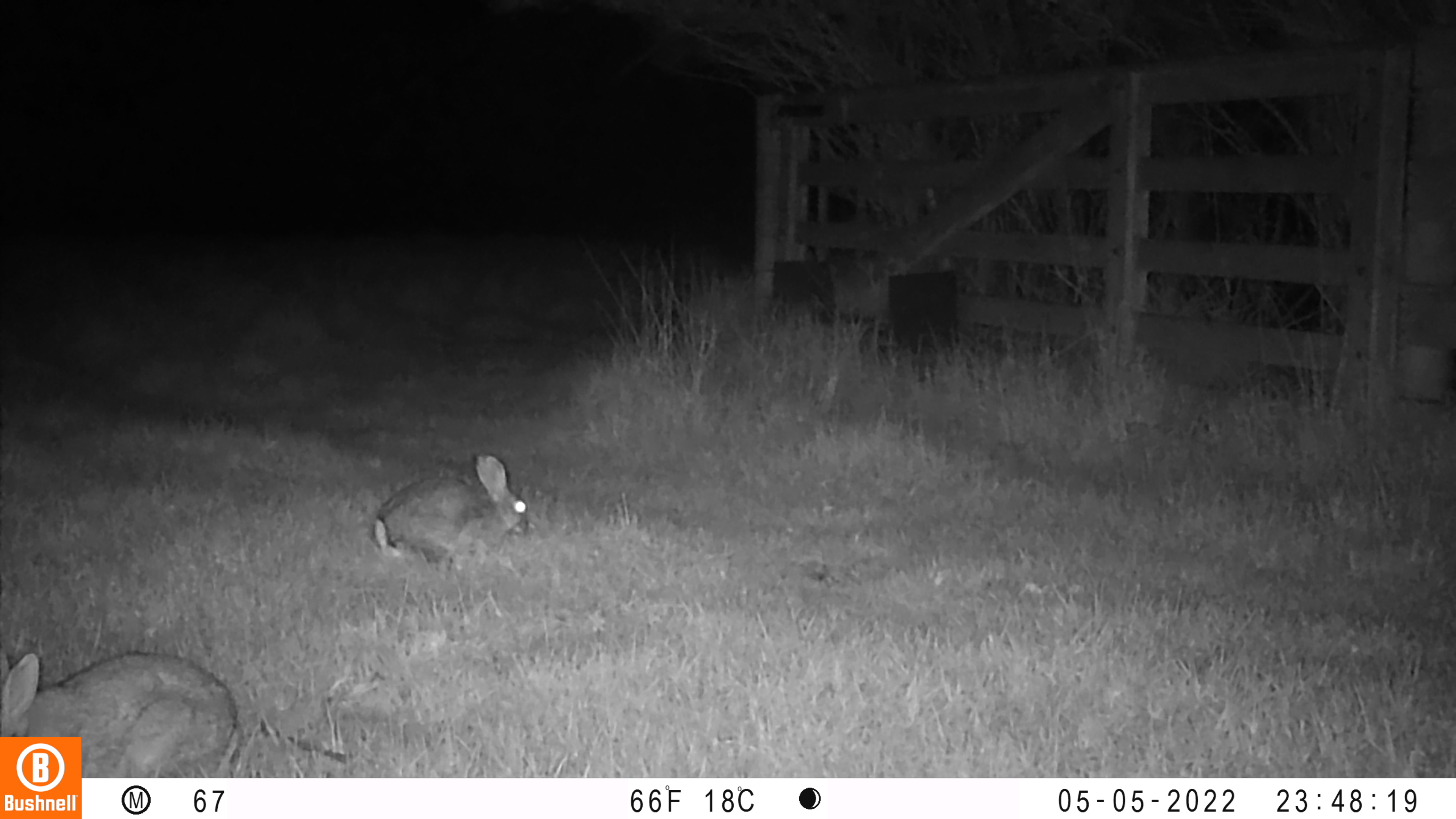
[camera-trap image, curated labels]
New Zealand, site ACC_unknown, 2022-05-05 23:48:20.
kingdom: Animalia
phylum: Chordata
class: Mammalia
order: Lagomorpha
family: Leporidae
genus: Oryctolagus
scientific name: Oryctolagus cuniculus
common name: european rabbit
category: rabbit